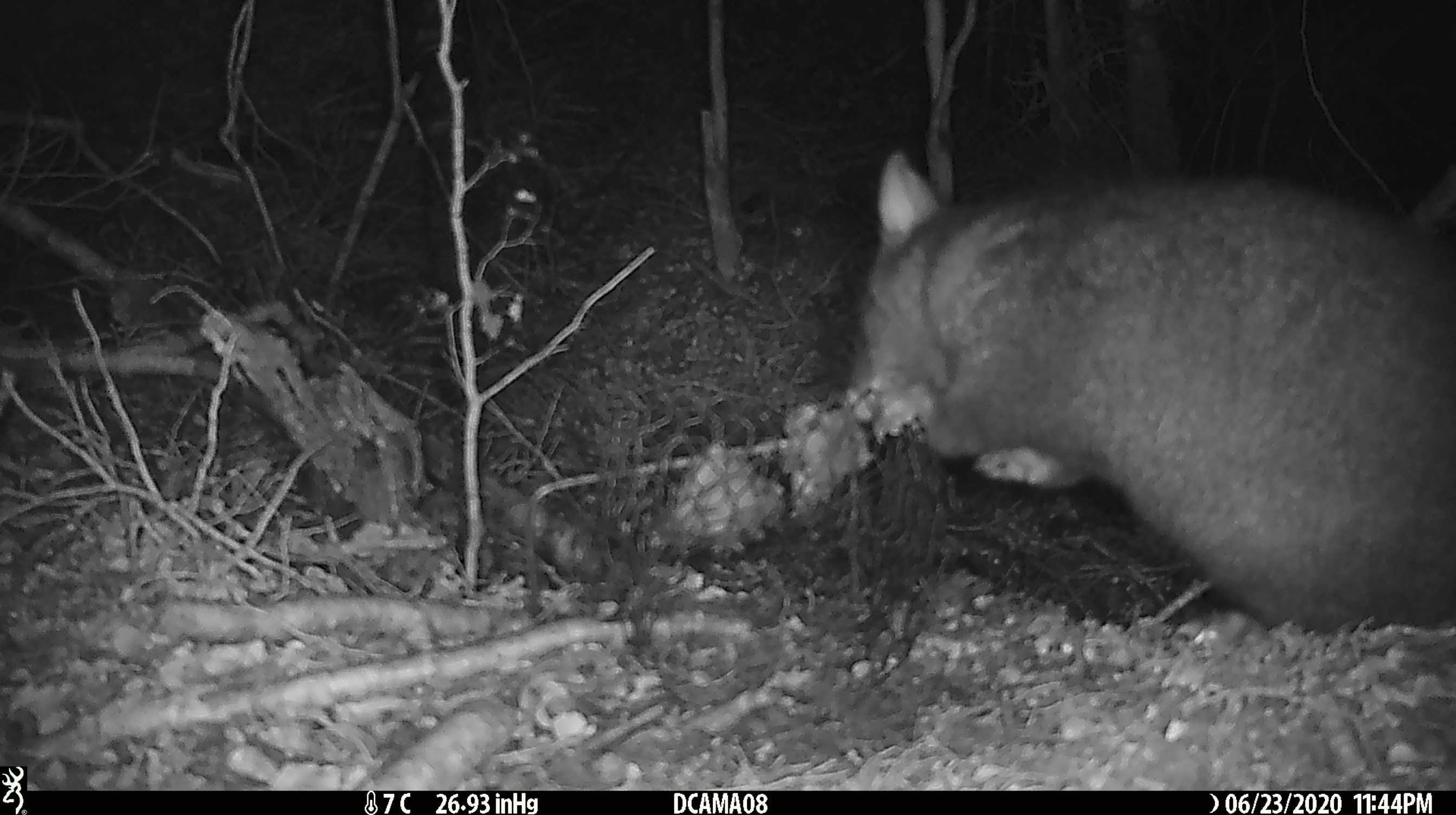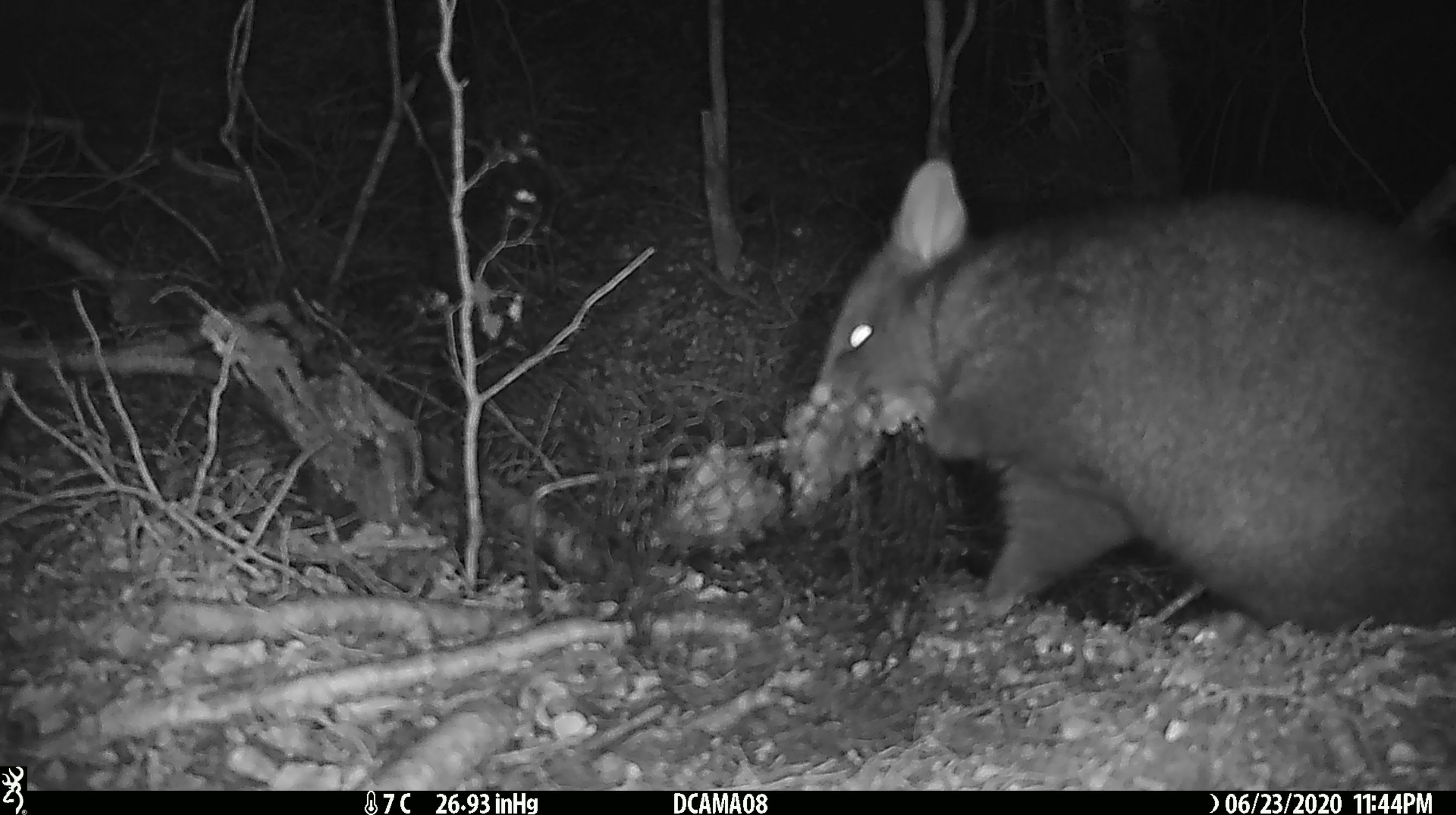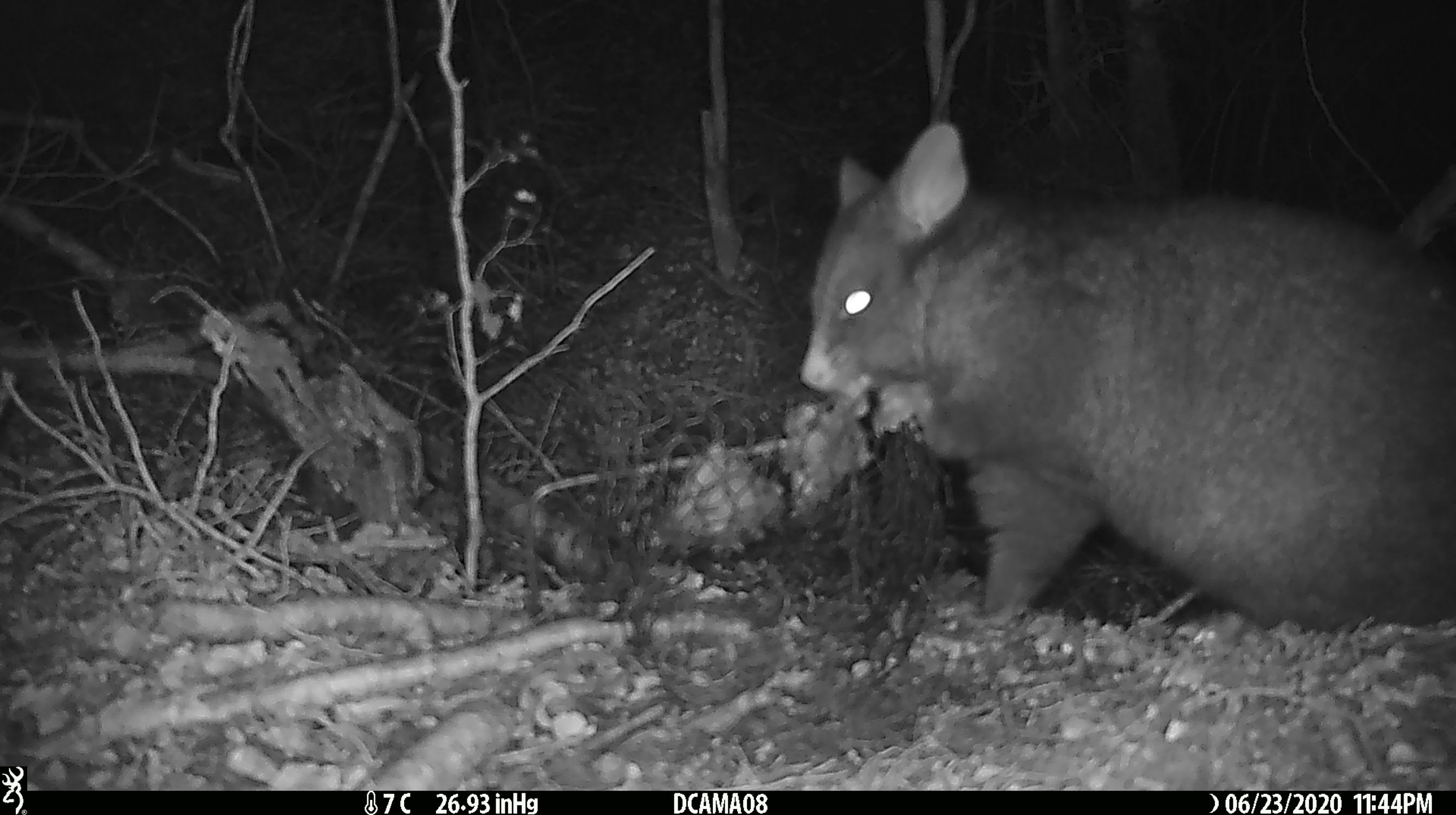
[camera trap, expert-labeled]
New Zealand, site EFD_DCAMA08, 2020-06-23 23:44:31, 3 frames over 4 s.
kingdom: Animalia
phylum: Chordata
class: Mammalia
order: Diprotodontia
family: Phalangeridae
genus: Trichosurus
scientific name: Trichosurus vulpecula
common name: common brushtail possum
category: possum